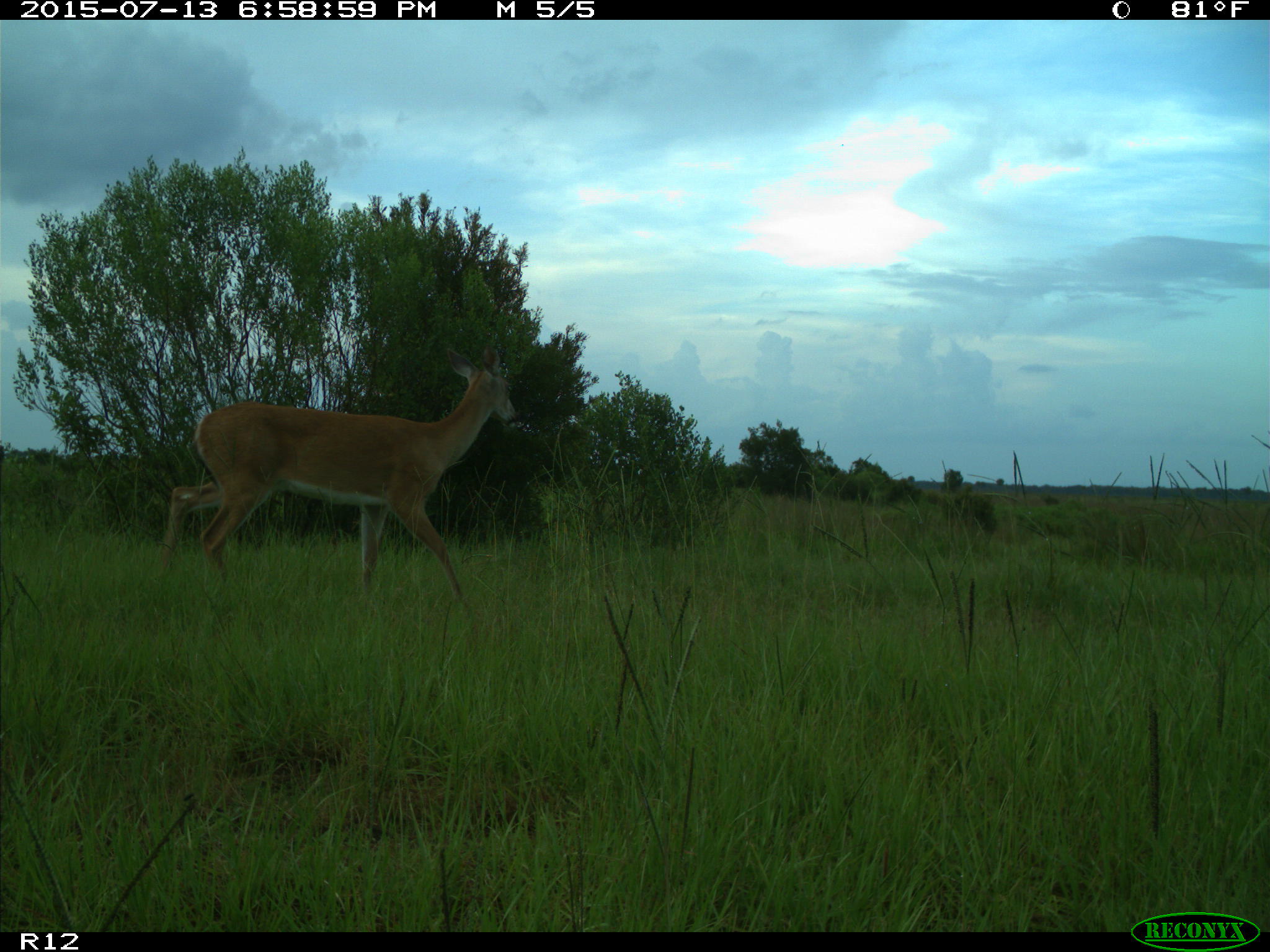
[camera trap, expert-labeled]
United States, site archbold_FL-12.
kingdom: Animalia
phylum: Chordata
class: Mammalia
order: Artiodactyla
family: Cervidae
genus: Odocoileus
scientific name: Odocoileus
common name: deer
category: unidentified deer